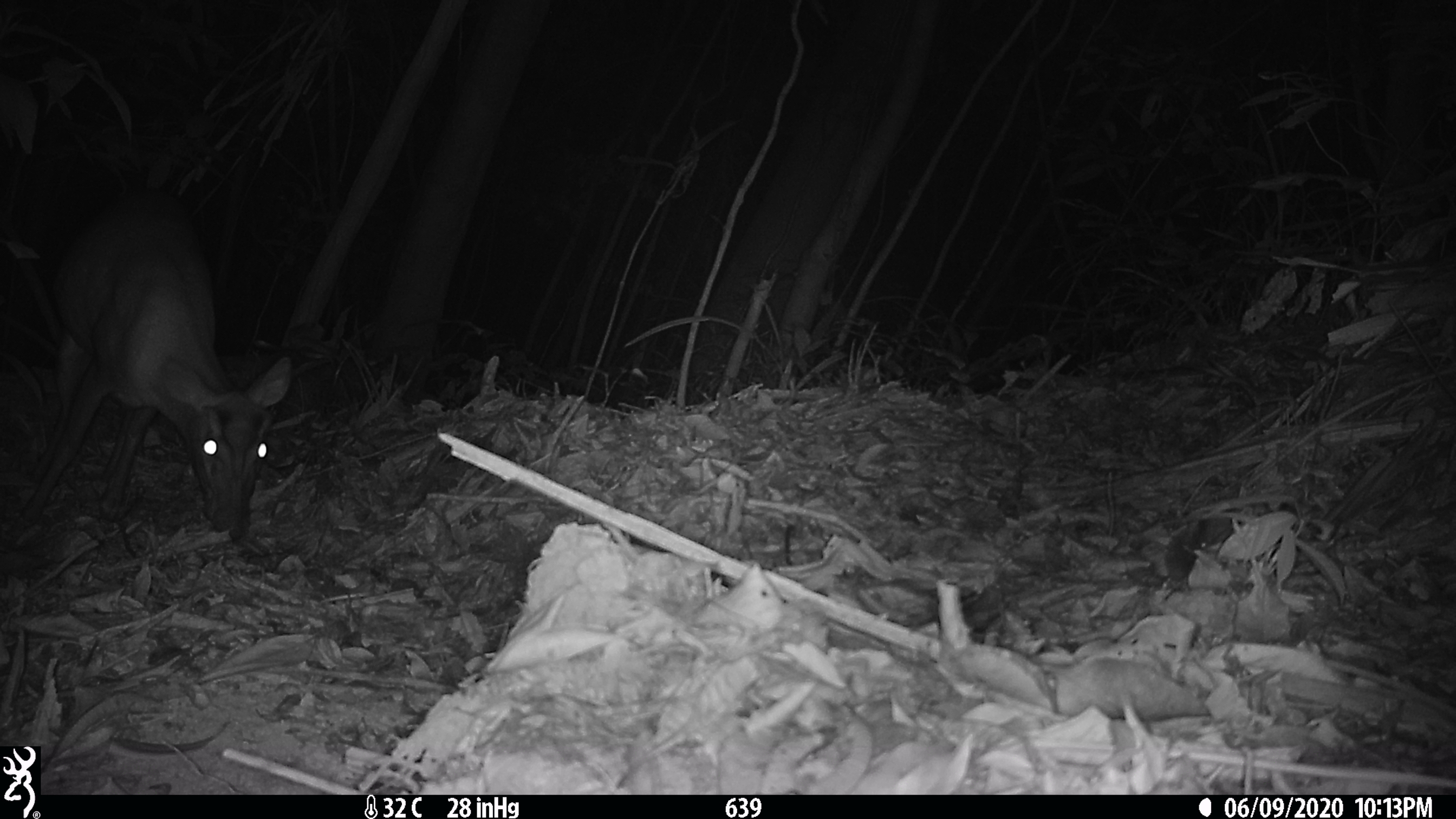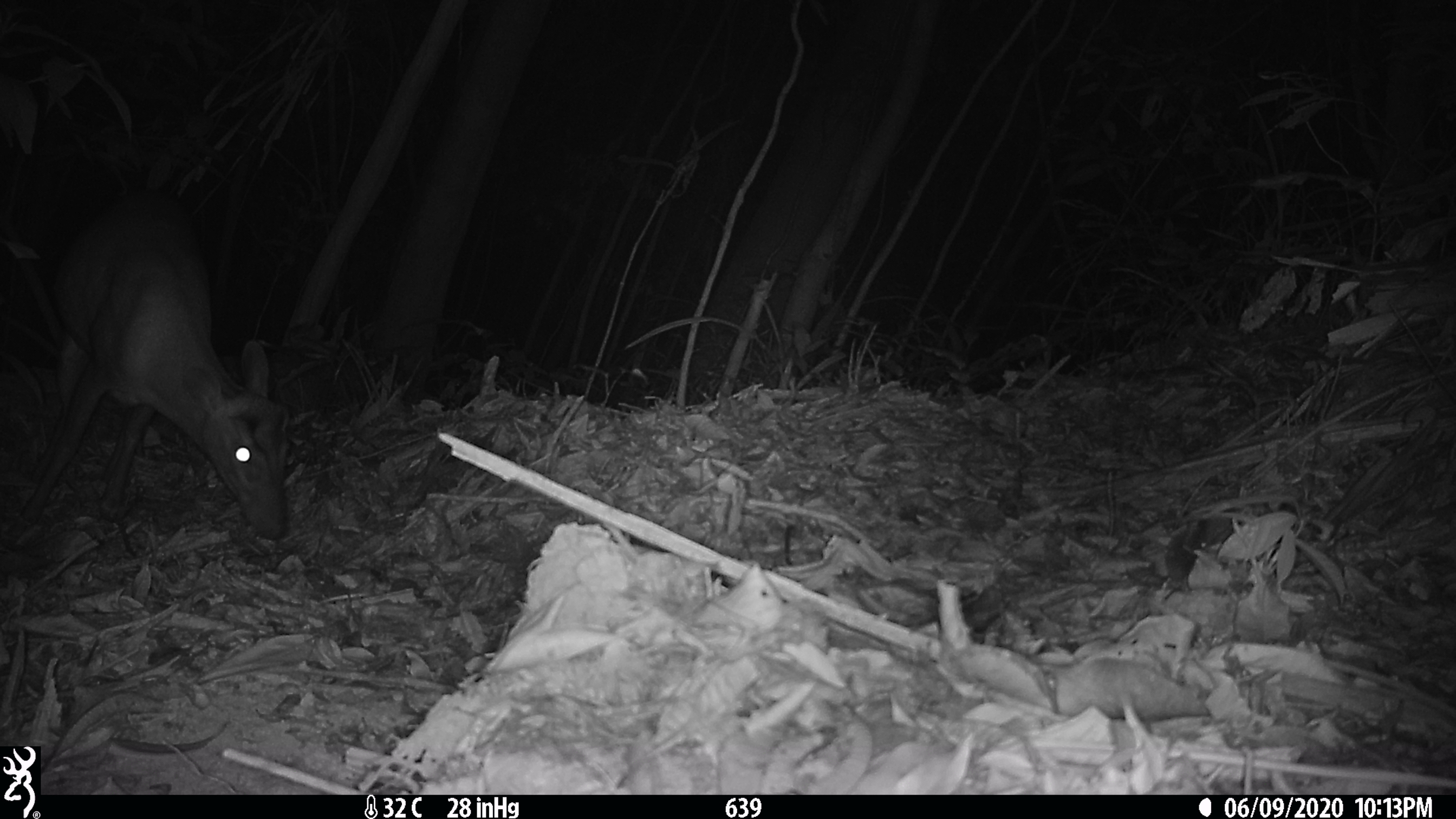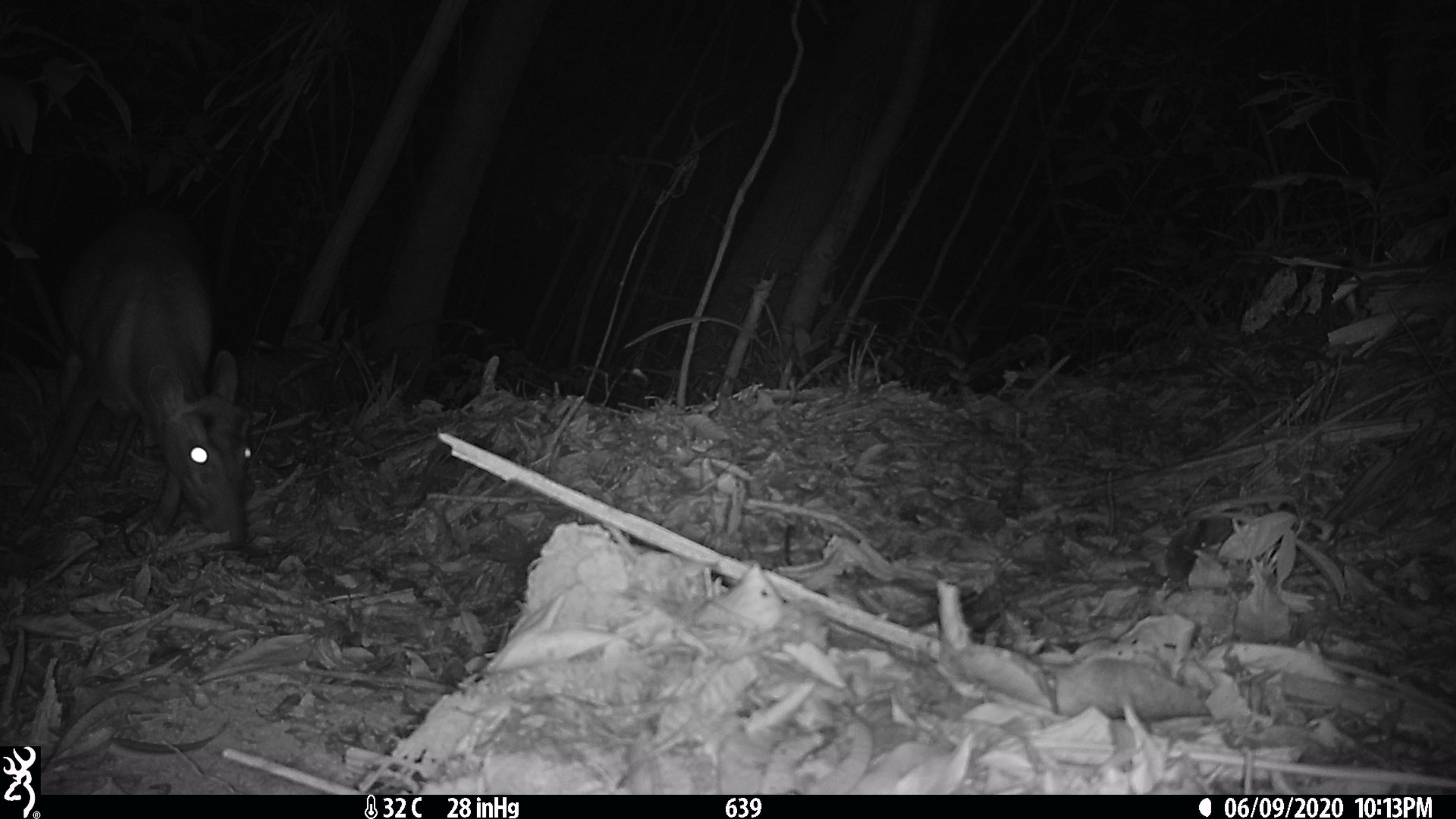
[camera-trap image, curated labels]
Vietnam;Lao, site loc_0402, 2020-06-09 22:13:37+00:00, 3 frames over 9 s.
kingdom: Animalia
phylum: Chordata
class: Mammalia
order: Artiodactyla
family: Cervidae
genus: Muntiacus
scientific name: Muntiacus rooseveltorum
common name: roosevelt's muntjac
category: roosevelts muntjac group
Roosevelts muntjac group (roosevelt's muntjac) (Muntiacus rooseveltorum). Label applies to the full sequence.